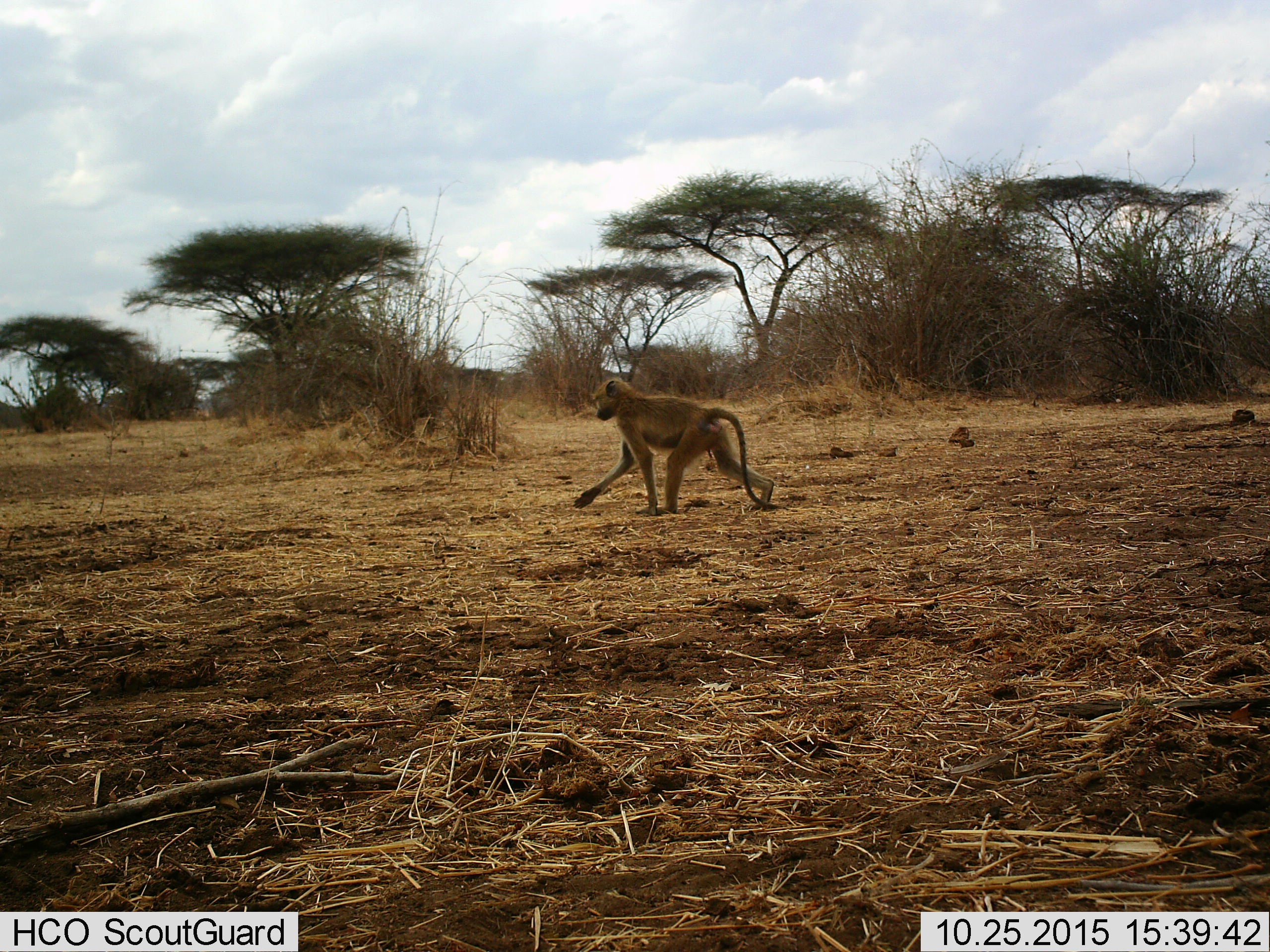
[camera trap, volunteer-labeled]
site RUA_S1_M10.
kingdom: Animalia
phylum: Chordata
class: Mammalia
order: Primates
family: Cercopithecidae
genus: Papio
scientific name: Papio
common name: baboon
Baboon (Papio), count 1. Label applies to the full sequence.